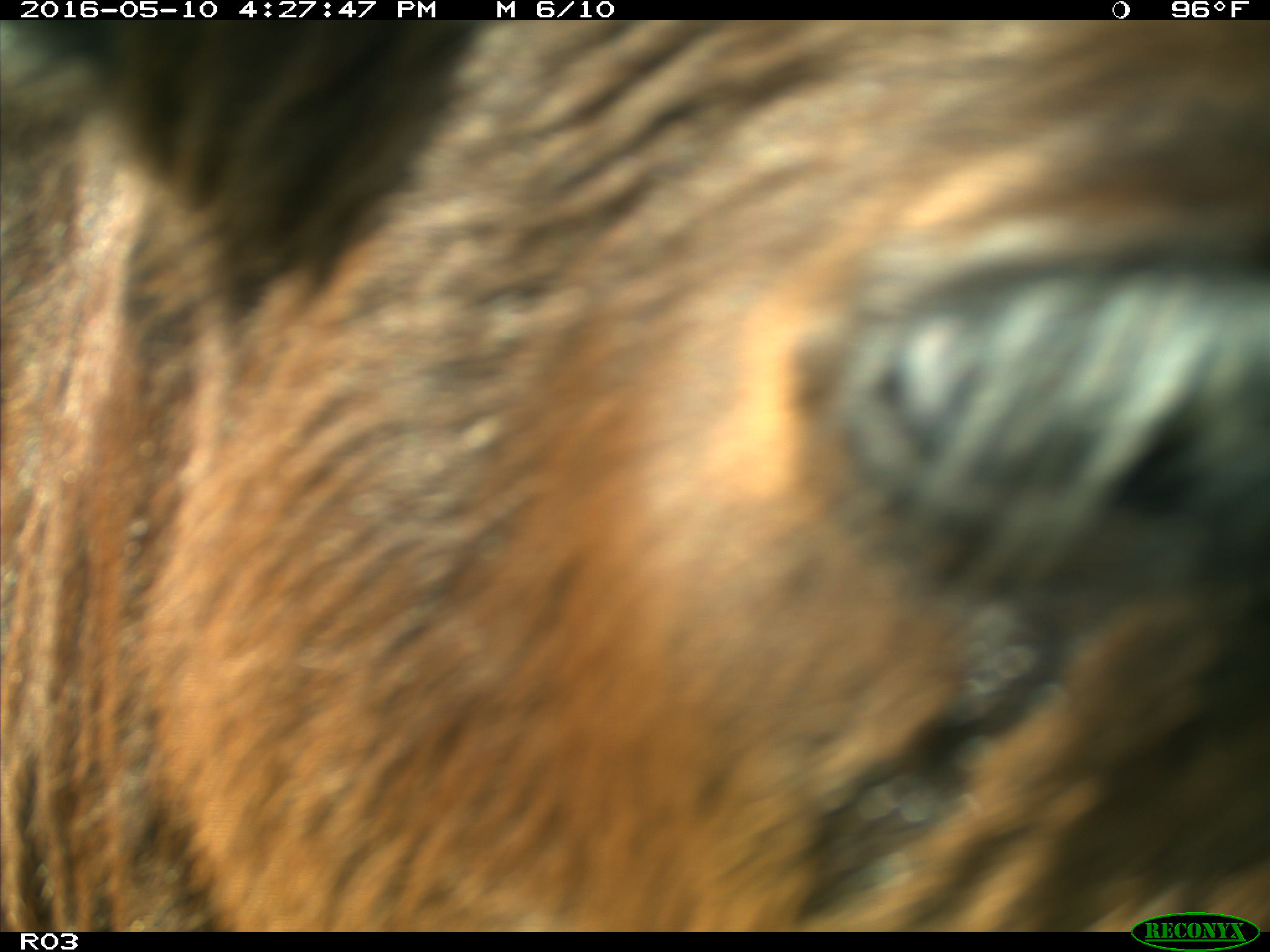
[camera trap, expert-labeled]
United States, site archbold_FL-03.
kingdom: Animalia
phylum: Chordata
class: Mammalia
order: Artiodactyla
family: Bovidae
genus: Bos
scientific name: Bos taurus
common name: domestic cow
Bos taurus (domestic cow).